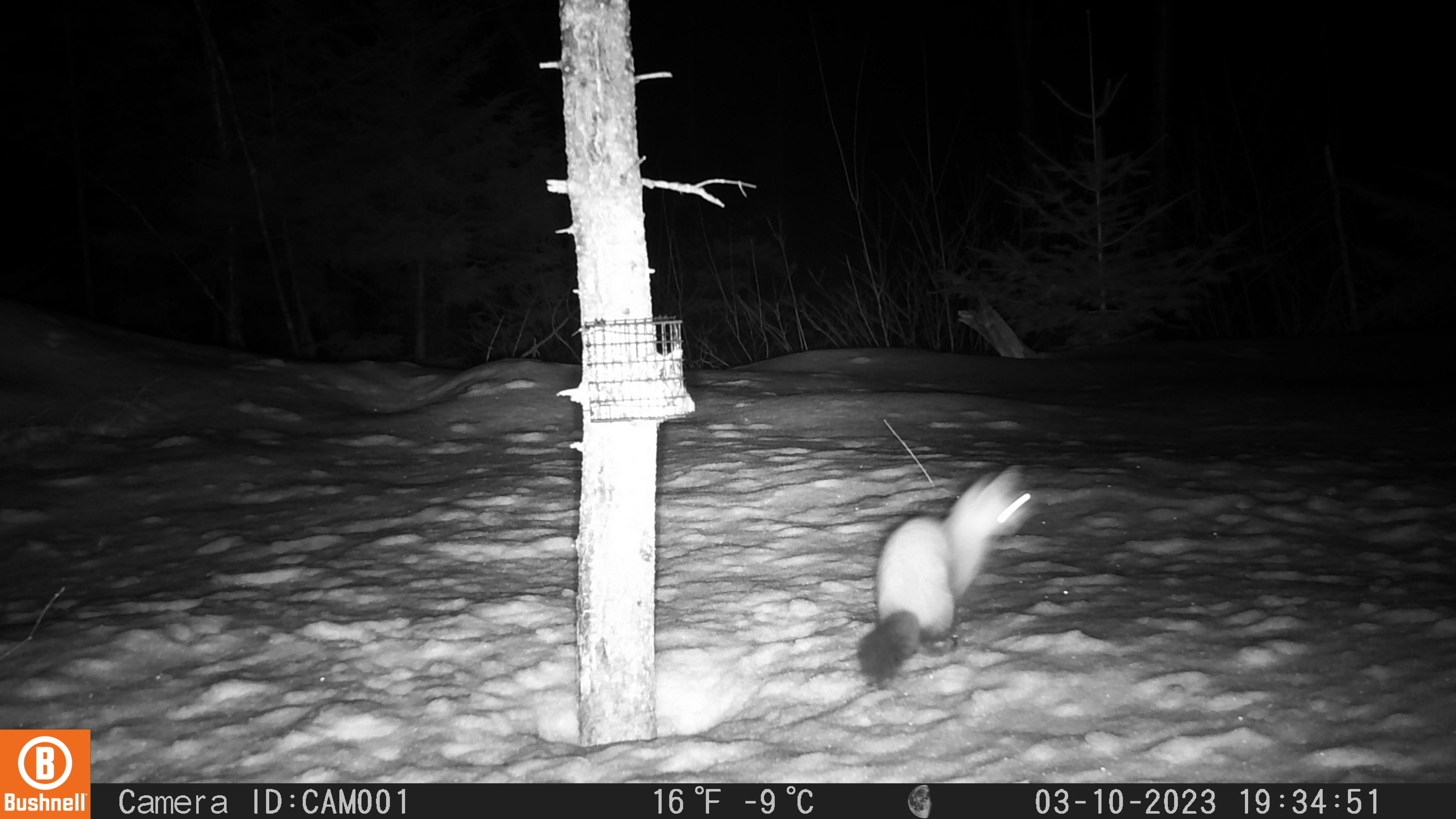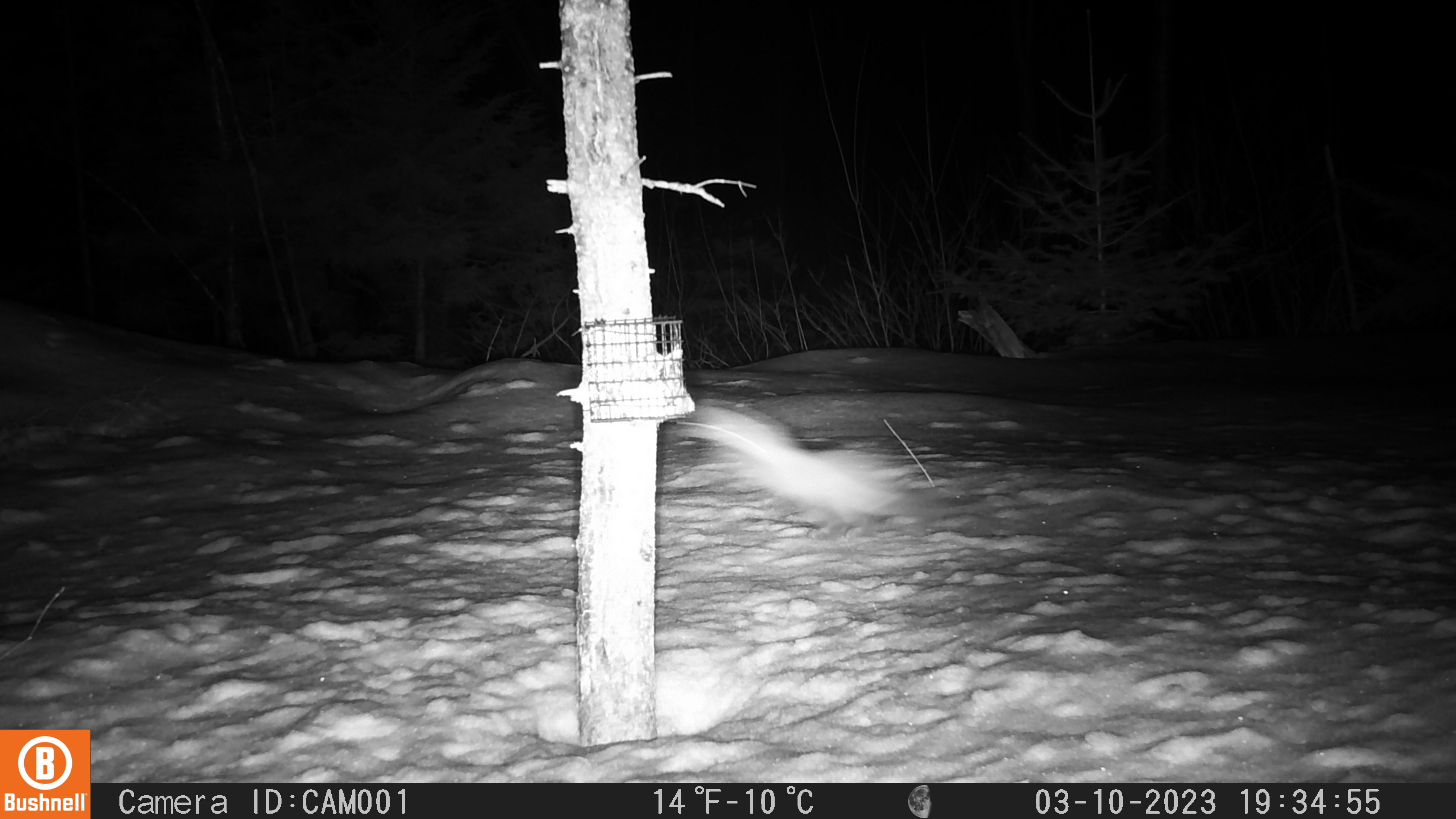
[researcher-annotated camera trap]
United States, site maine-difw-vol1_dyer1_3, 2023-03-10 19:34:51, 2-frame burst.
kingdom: Animalia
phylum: Chordata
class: Mammalia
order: Carnivora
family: Mustelidae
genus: Martes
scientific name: Martes americana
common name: american marten